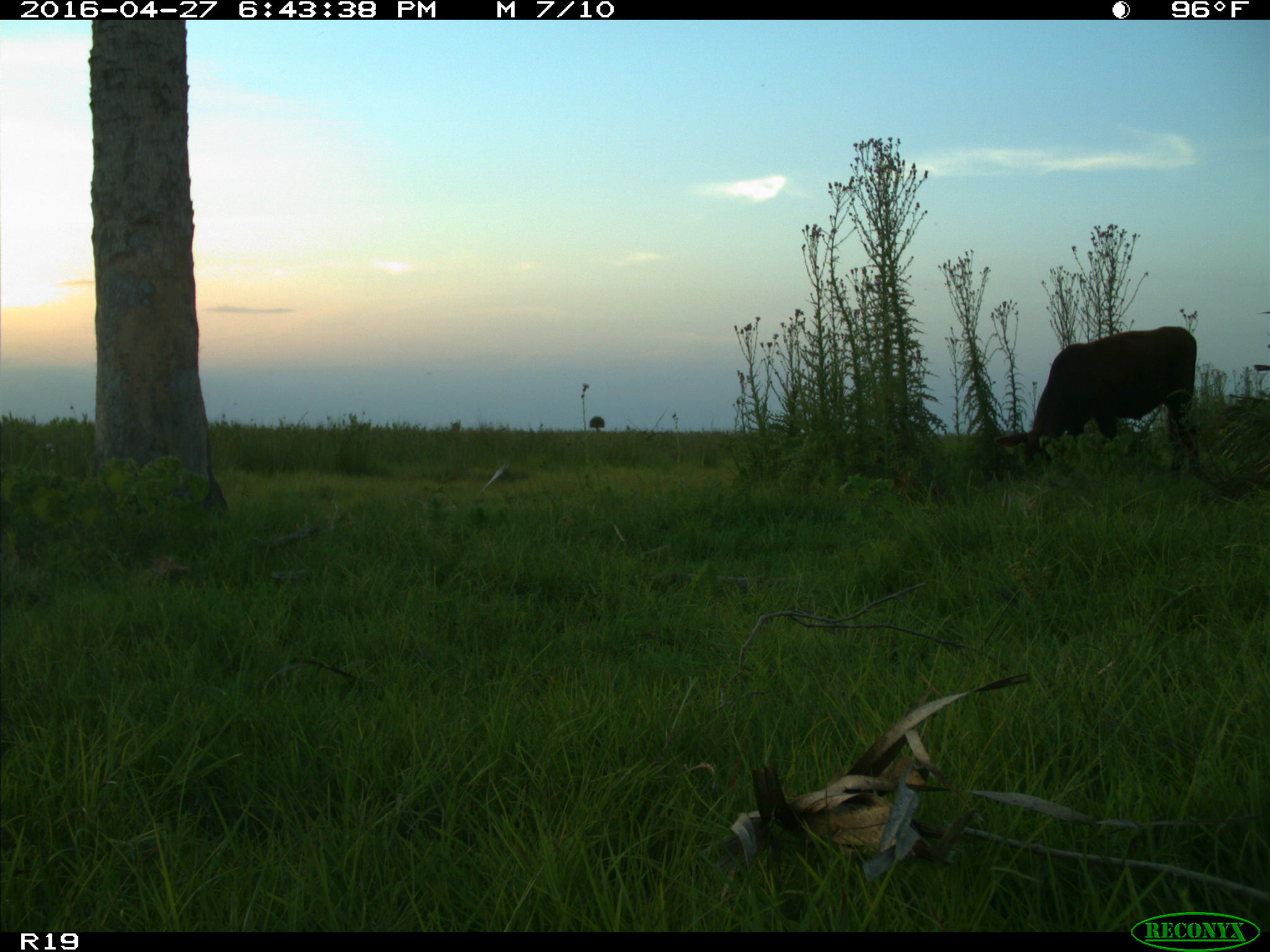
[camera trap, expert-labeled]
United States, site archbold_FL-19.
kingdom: Animalia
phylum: Chordata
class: Mammalia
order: Artiodactyla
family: Bovidae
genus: Bos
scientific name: Bos taurus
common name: domestic cow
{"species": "Bos taurus (domestic cow)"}